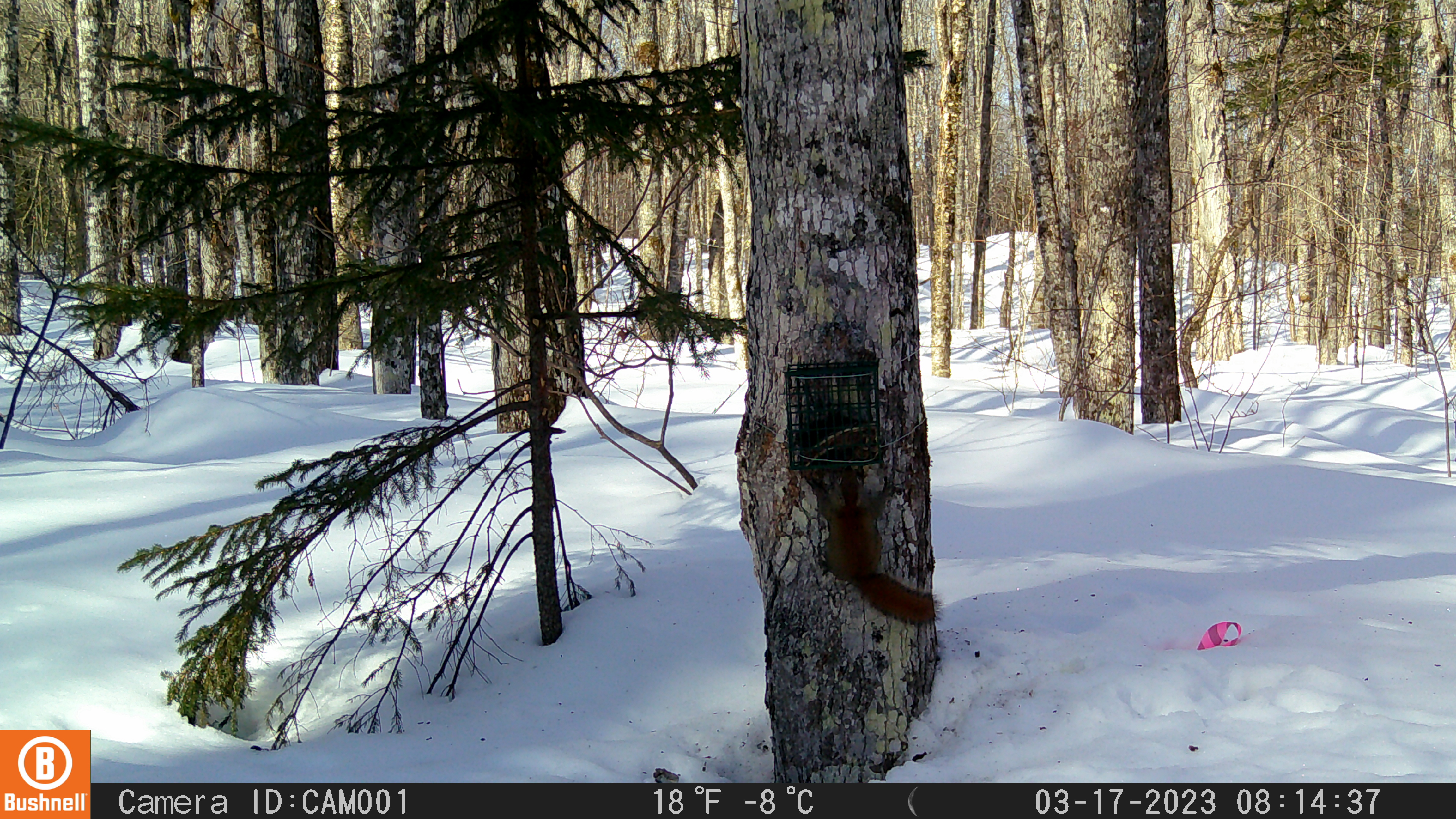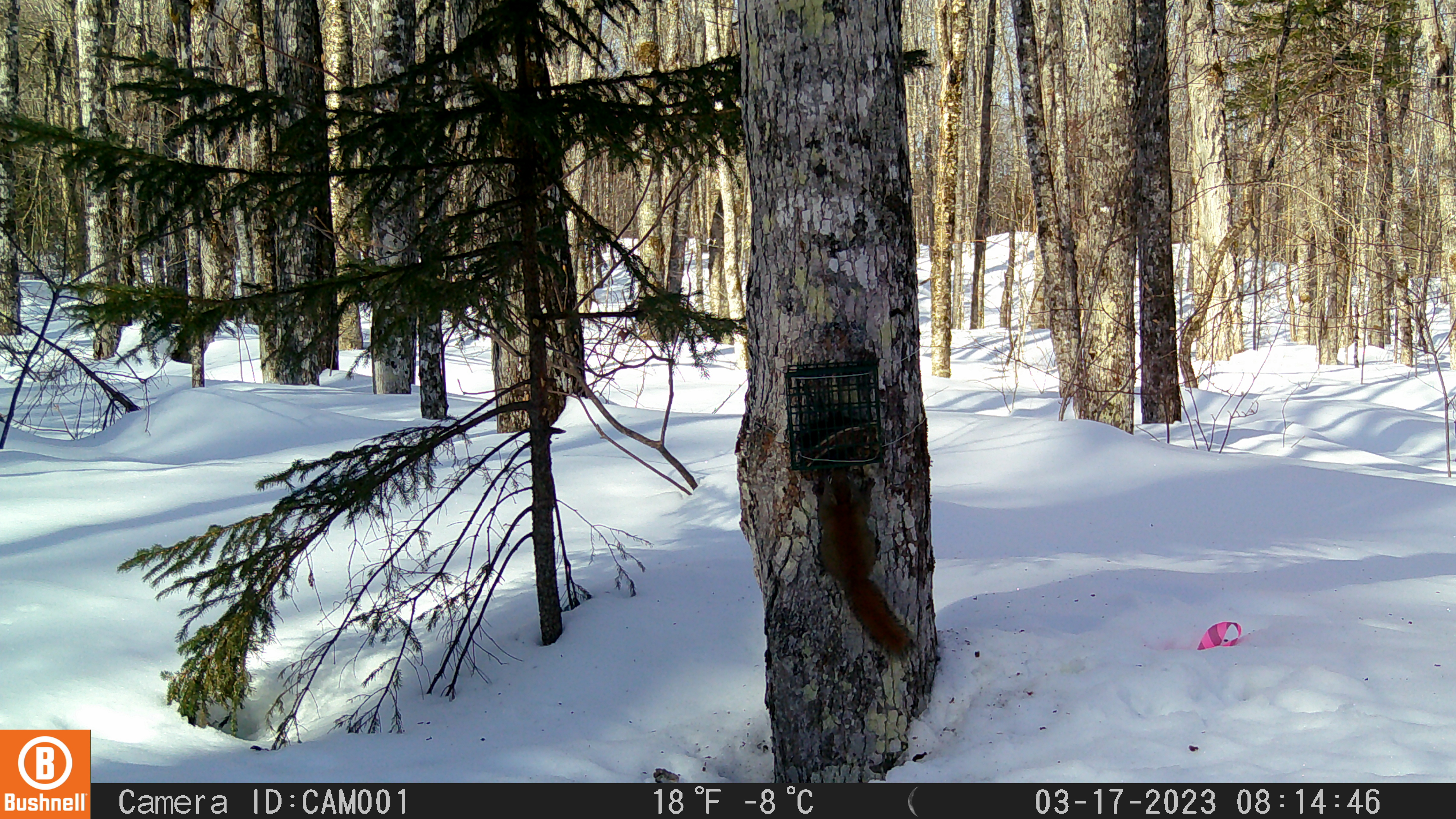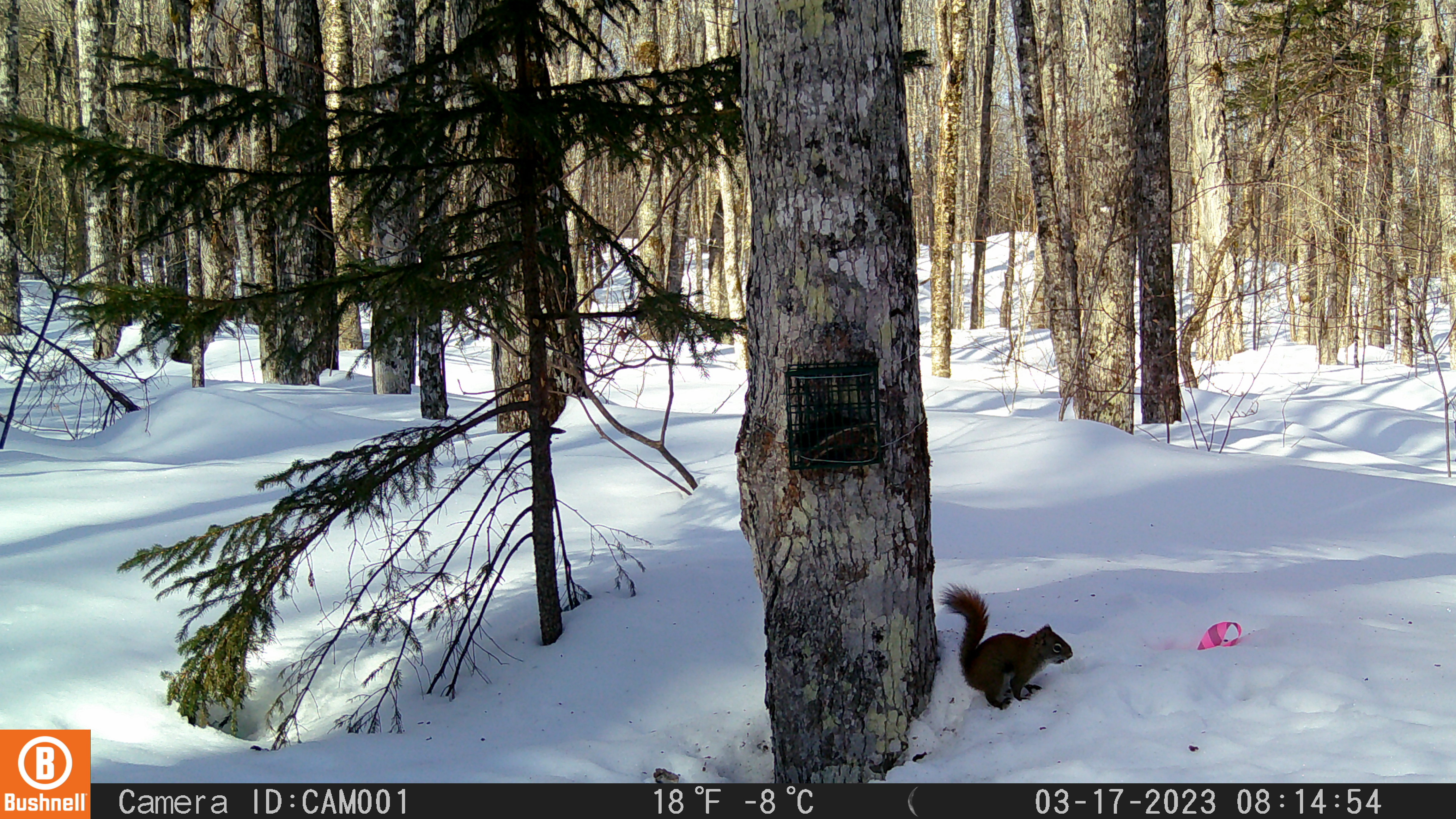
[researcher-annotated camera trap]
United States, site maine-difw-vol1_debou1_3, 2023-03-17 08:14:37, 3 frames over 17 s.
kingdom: Animalia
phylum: Chordata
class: Mammalia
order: Rodentia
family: Sciuridae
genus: Tamiasciurus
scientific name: Tamiasciurus hudsonicus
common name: red squirrel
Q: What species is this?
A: Red squirrel (Tamiasciurus hudsonicus).